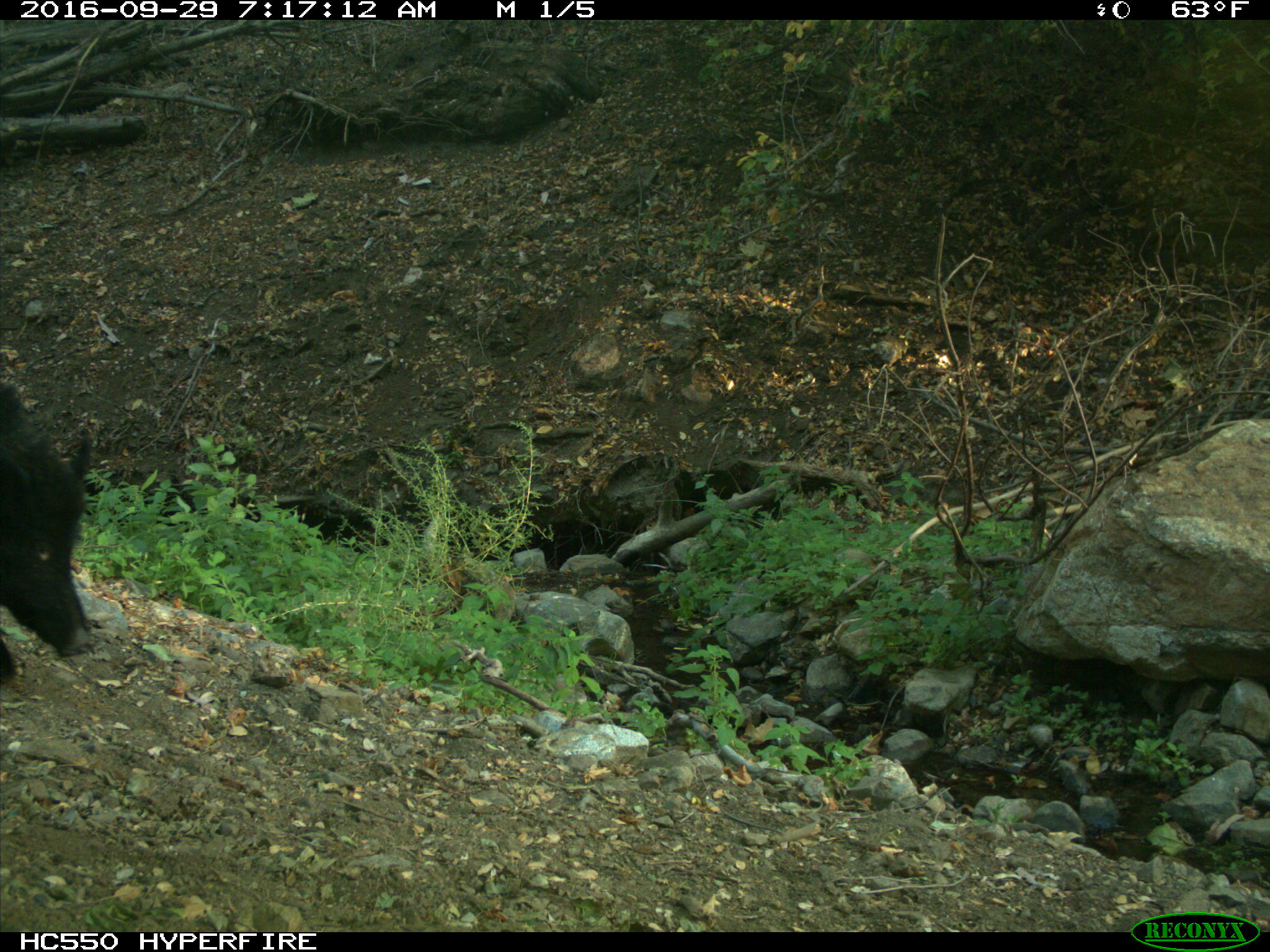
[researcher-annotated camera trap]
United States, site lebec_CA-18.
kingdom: Animalia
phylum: Chordata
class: Mammalia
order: Artiodactyla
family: Suidae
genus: Sus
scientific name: Sus scrofa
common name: wild boar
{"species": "Sus scrofa (wild boar)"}